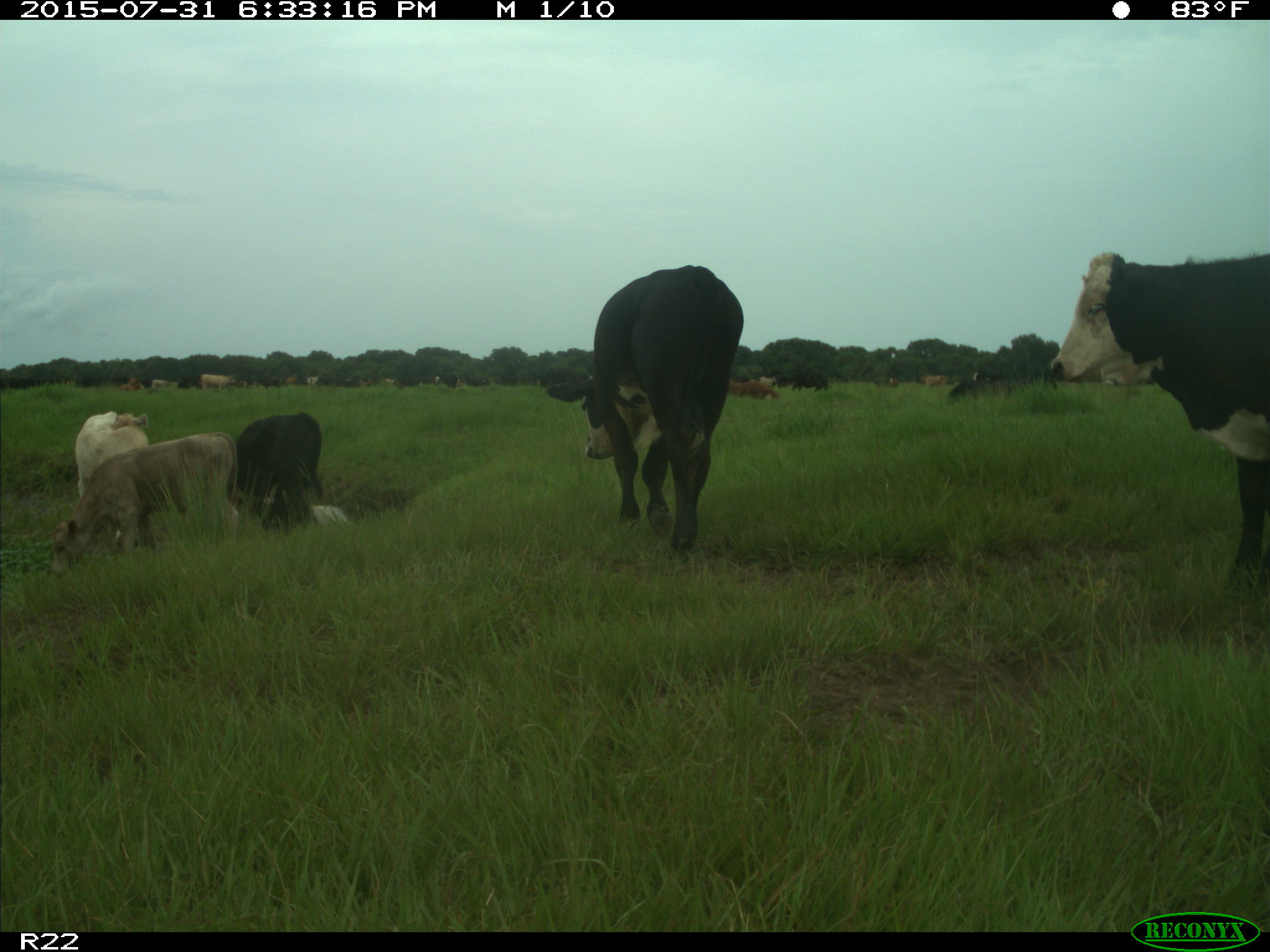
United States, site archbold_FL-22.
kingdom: Animalia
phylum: Chordata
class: Mammalia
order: Artiodactyla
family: Bovidae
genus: Bos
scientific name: Bos taurus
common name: domestic cow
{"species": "Bos taurus (domestic cow)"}